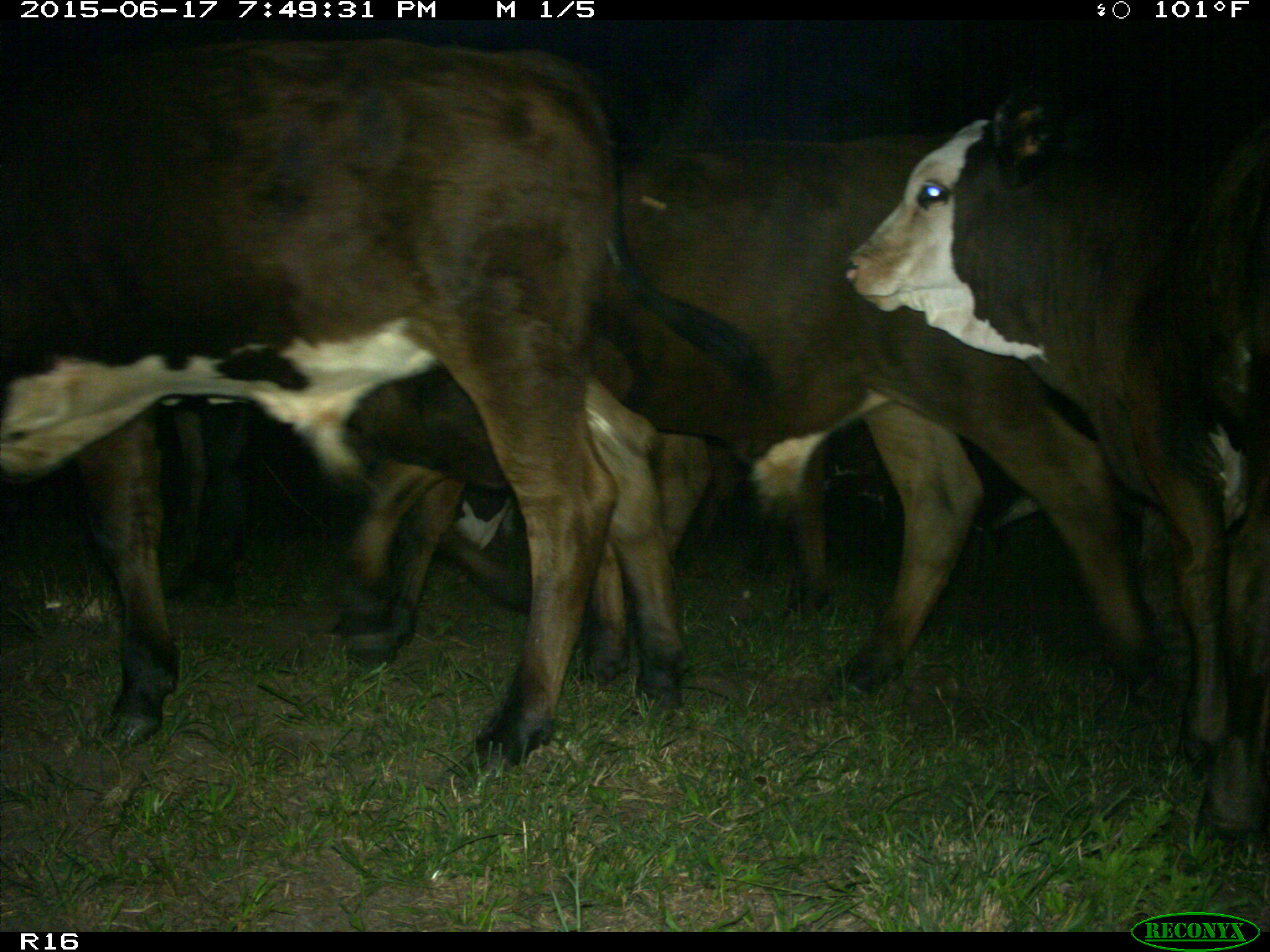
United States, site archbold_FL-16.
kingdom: Animalia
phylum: Chordata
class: Mammalia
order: Artiodactyla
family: Bovidae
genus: Bos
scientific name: Bos taurus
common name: domestic cow